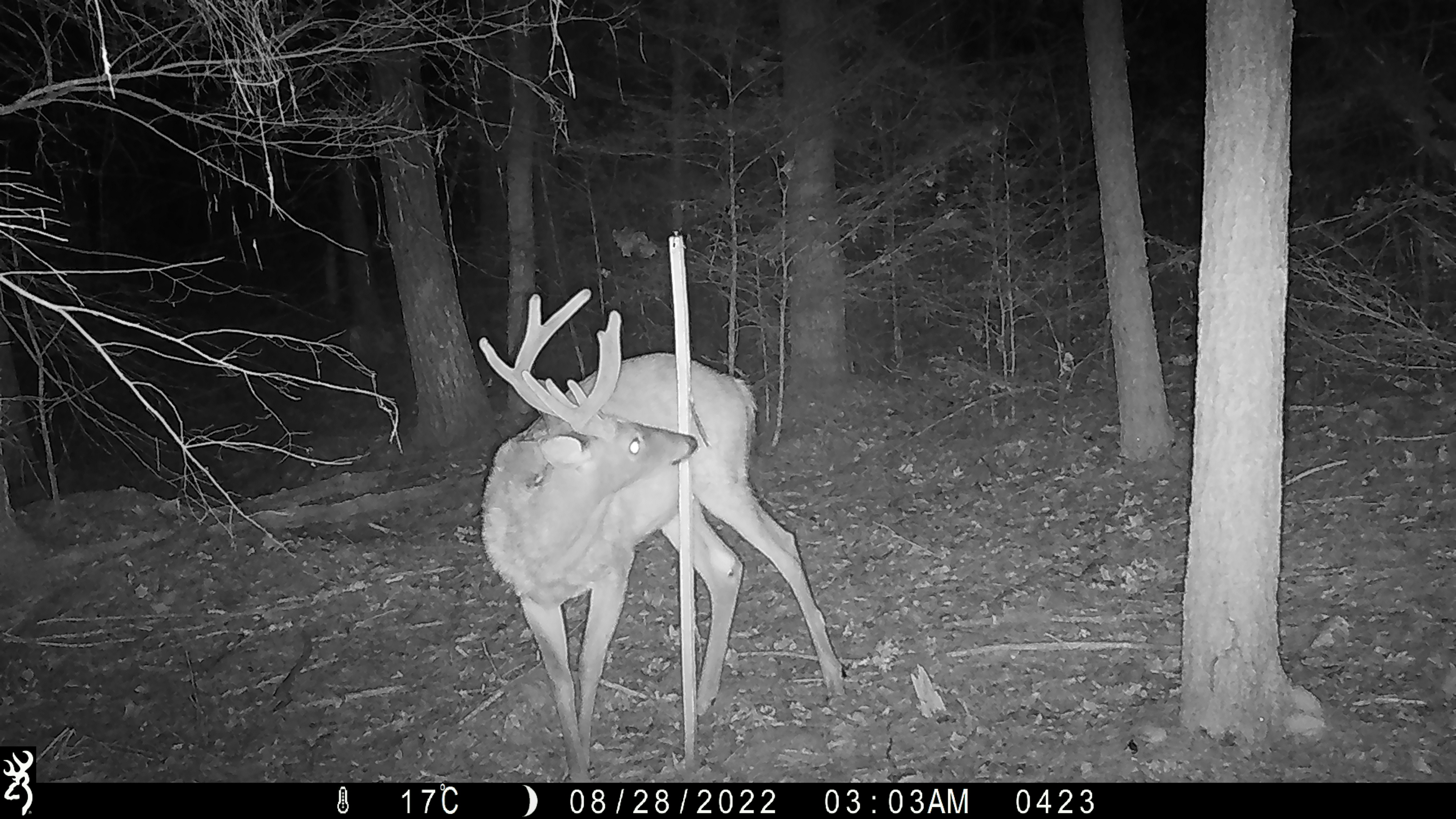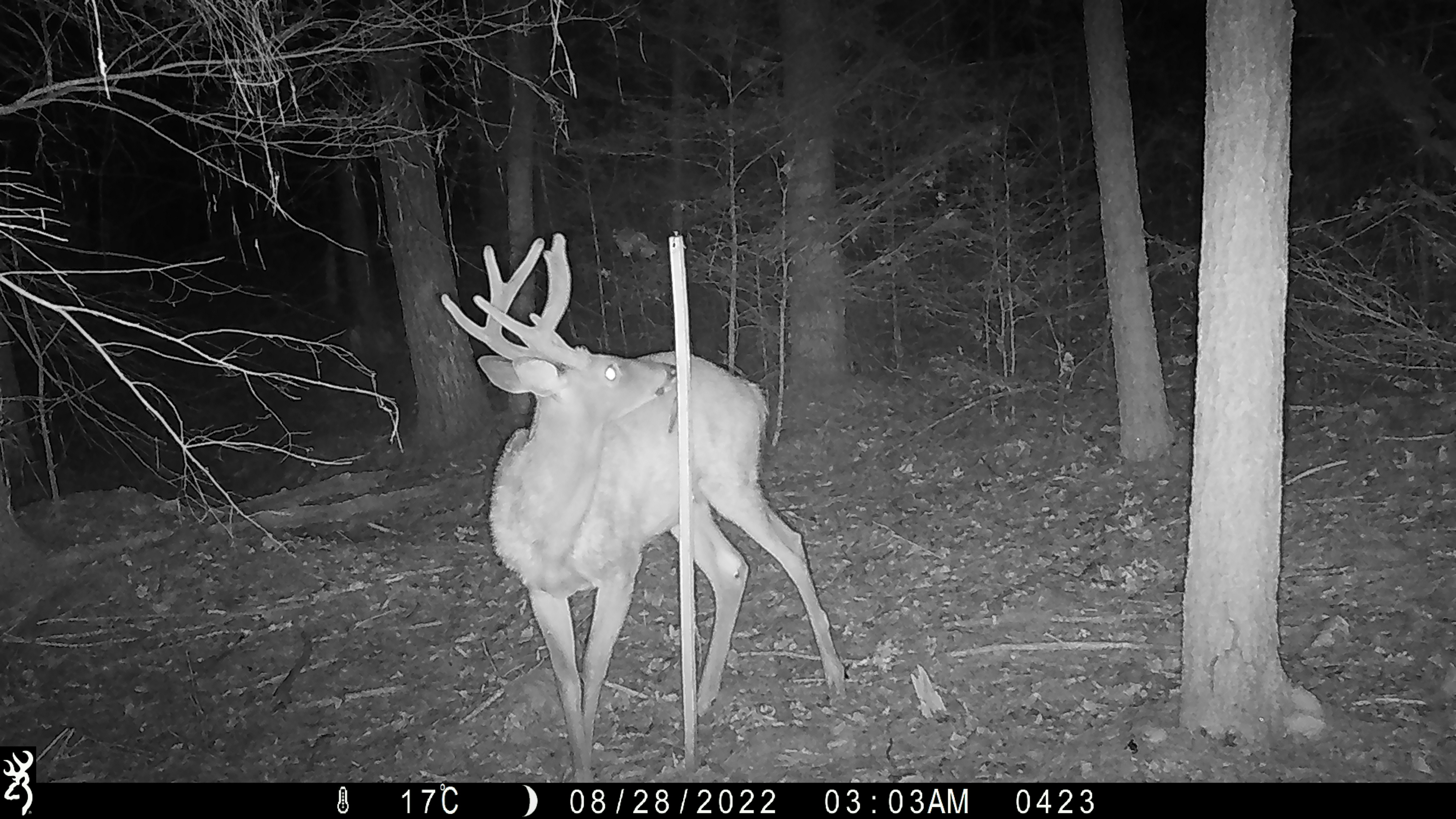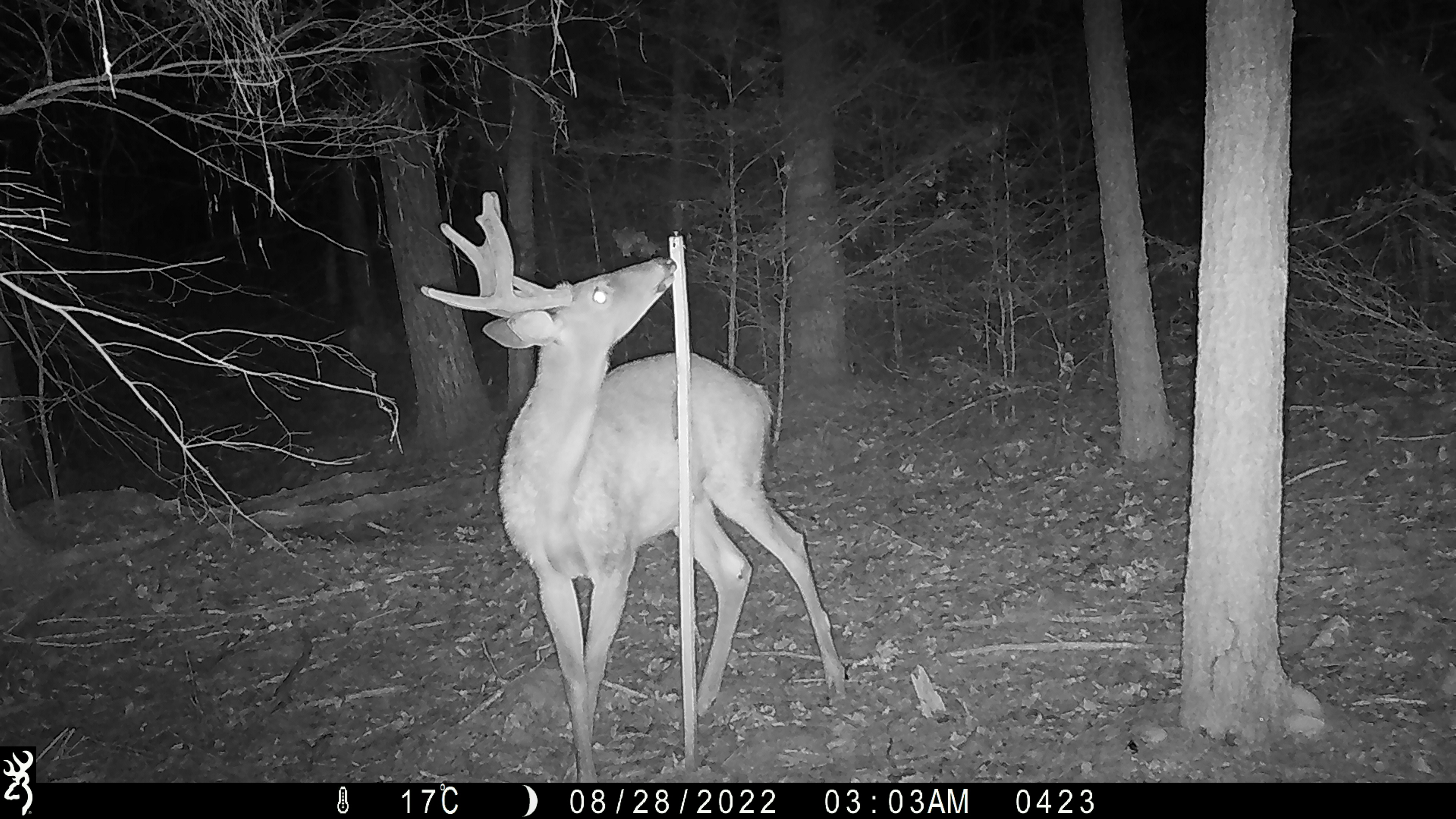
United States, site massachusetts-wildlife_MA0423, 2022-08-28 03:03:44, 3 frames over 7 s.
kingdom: Animalia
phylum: Chordata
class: Mammalia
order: Artiodactyla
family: Cervidae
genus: Odocoileus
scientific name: Odocoileus virginianus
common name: white-tailed deer